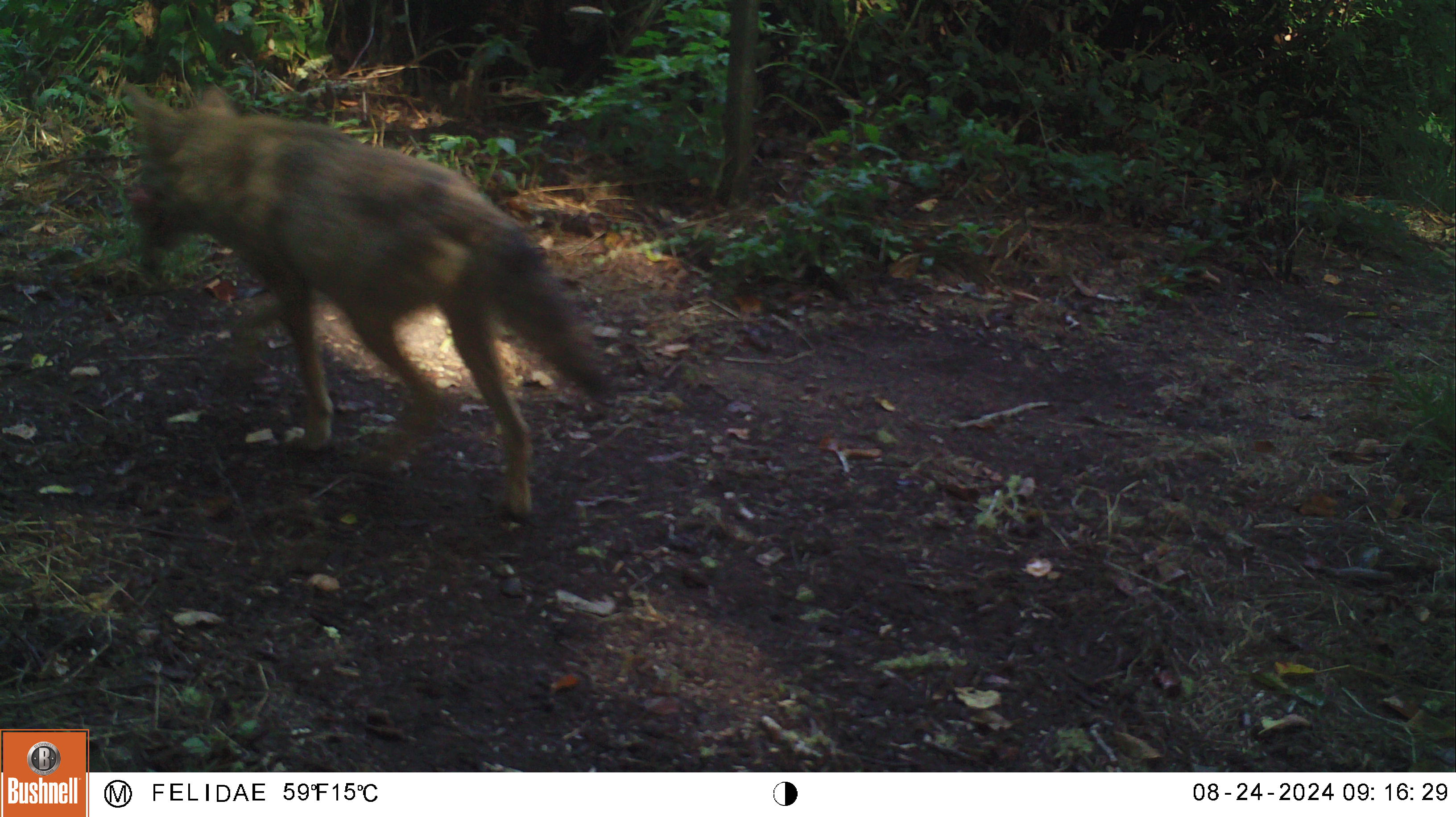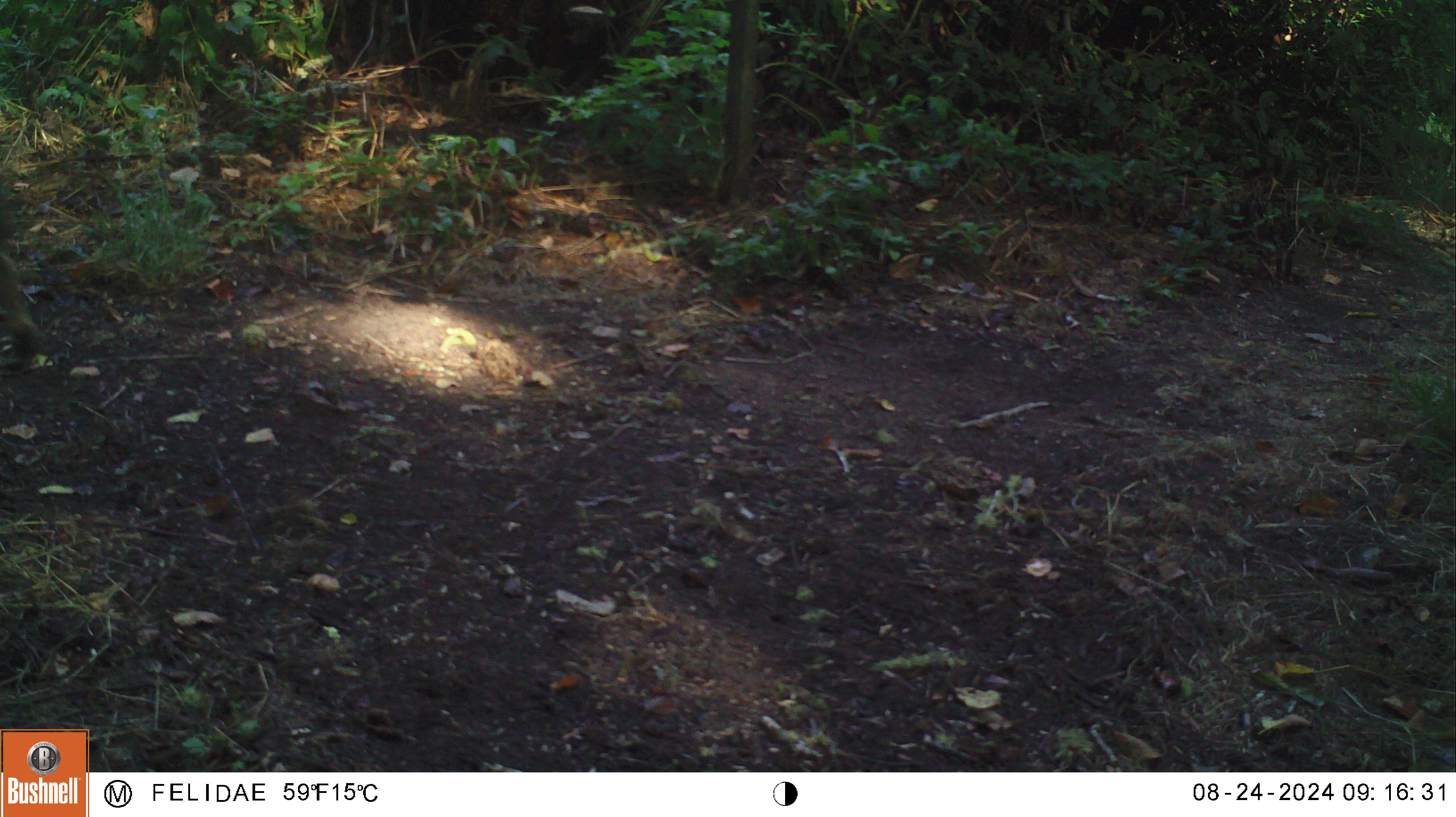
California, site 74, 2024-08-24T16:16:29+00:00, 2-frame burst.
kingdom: Animalia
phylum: Chordata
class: Mammalia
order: Carnivora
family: Canidae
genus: Canis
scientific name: Canis latrans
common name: coyote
Coyote (Canis latrans).